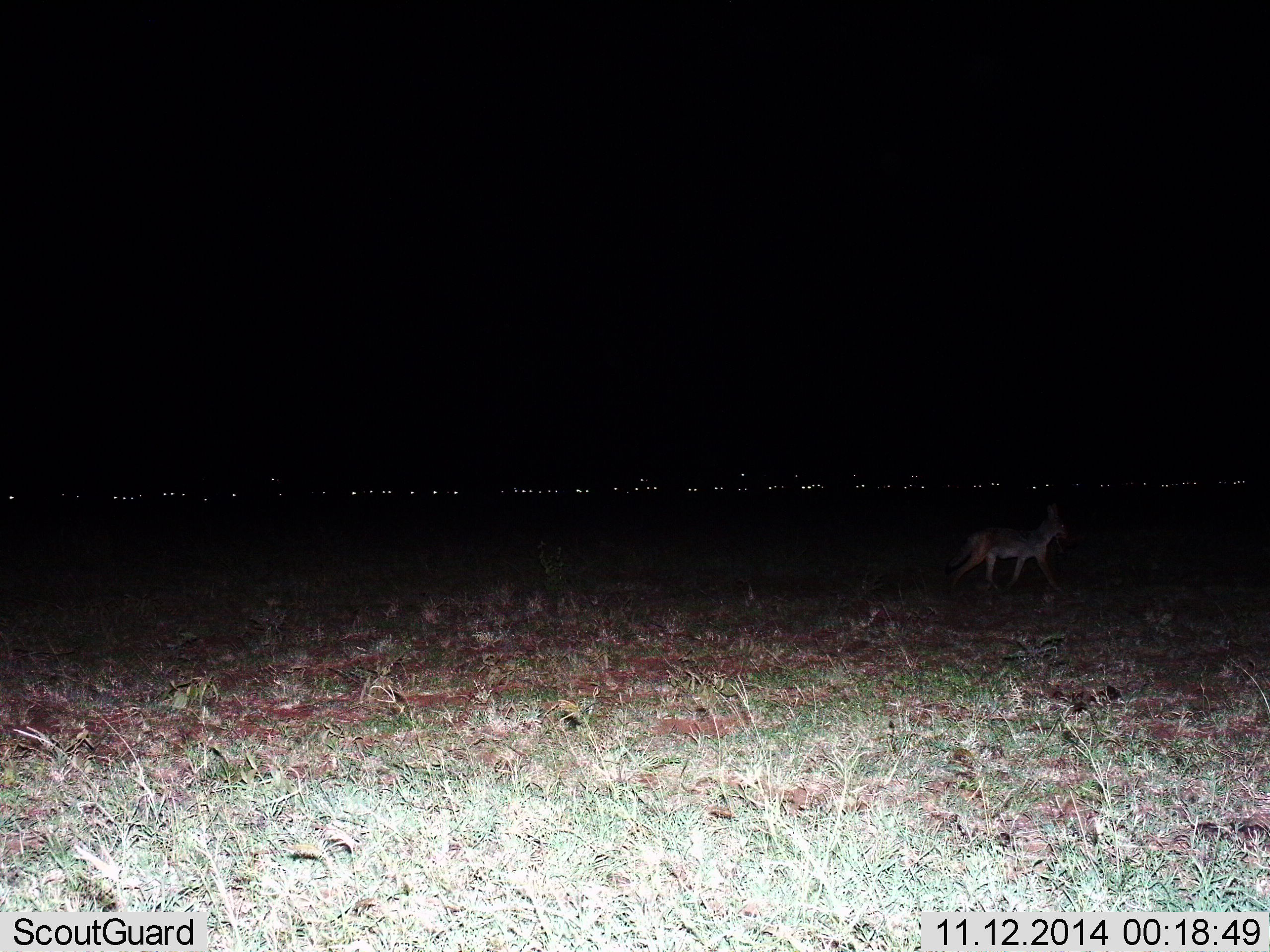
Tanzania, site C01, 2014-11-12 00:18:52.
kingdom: Animalia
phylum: Chordata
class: Mammalia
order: Carnivora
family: Canidae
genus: Lupulella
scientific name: Lupulella mesomelas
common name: black-backed jackal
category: jackal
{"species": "jackal (black-backed jackal) (Lupulella mesomelas)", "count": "1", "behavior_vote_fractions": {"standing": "17%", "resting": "0%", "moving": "75%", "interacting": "0%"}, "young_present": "0%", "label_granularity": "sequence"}